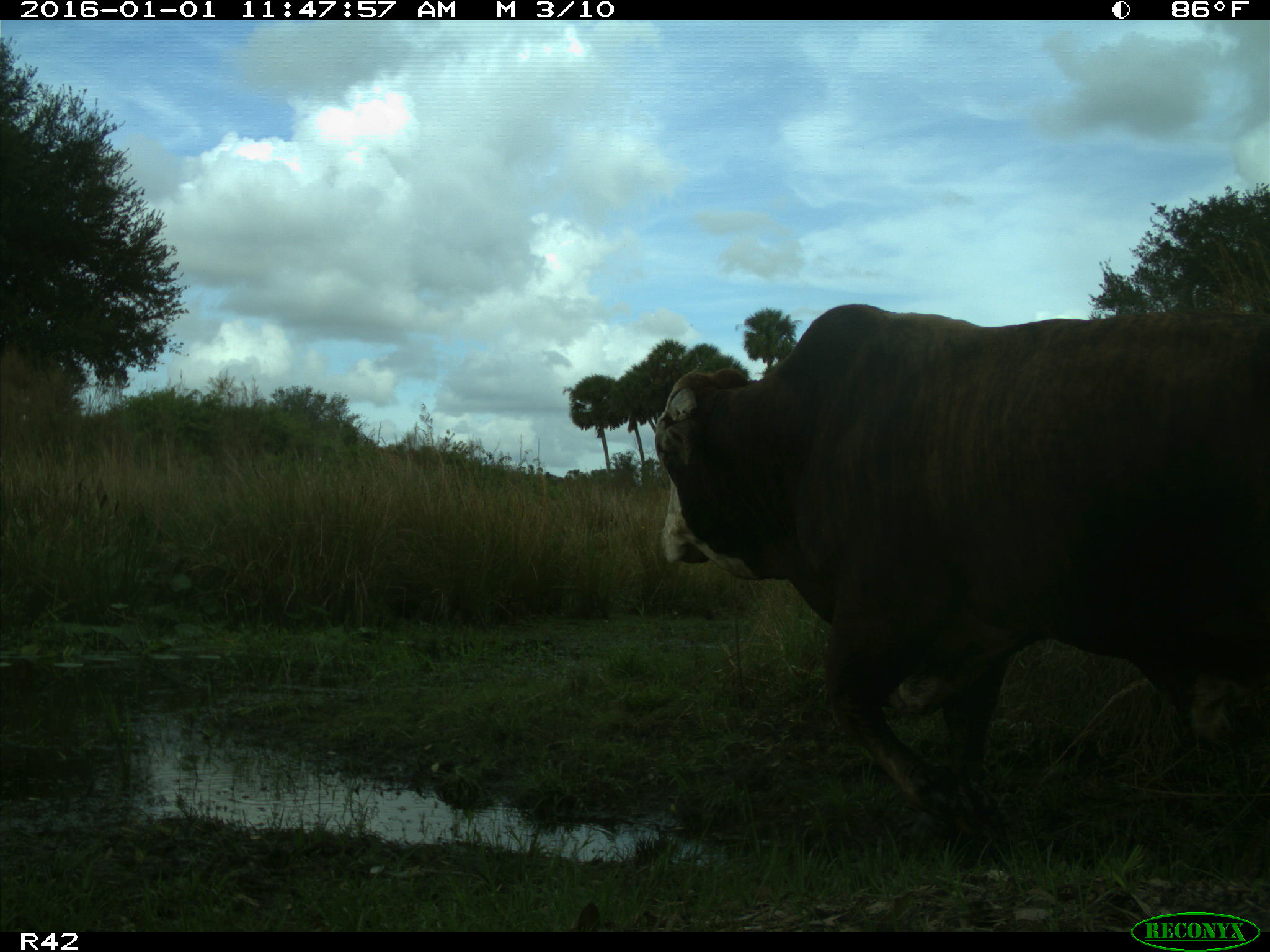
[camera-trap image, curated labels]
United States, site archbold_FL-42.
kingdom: Animalia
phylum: Chordata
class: Mammalia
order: Artiodactyla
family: Bovidae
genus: Bos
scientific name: Bos taurus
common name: domestic cow